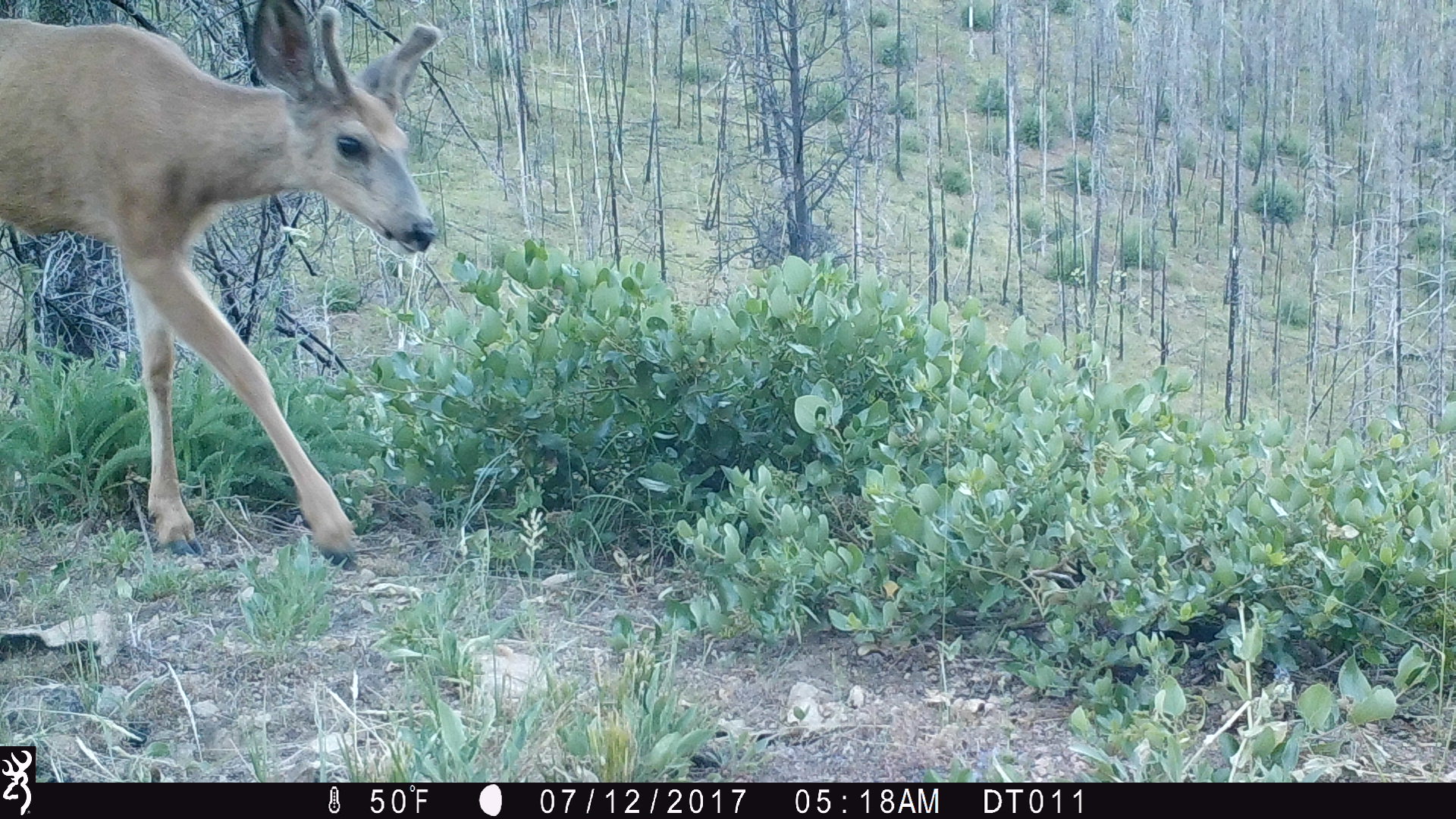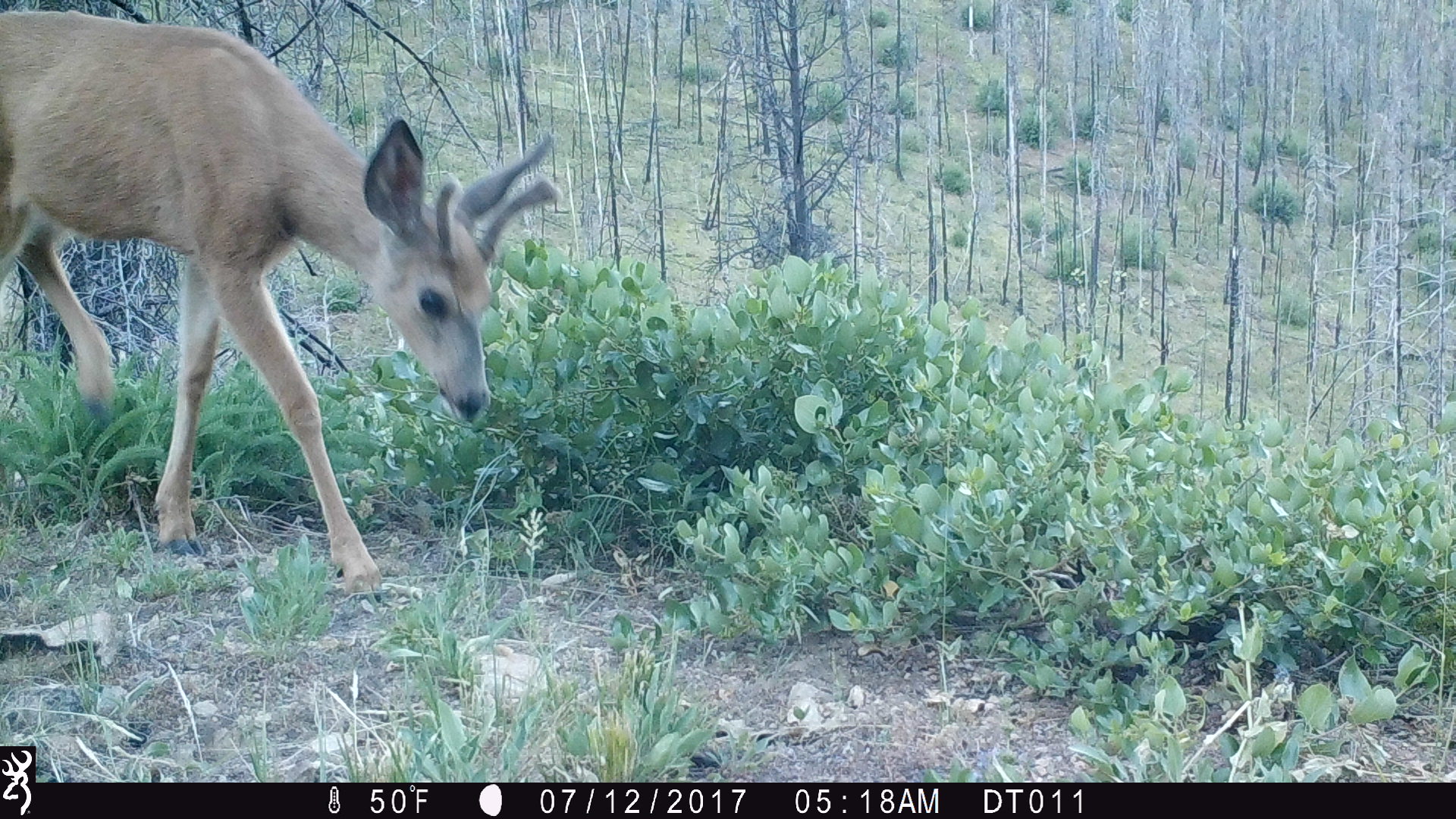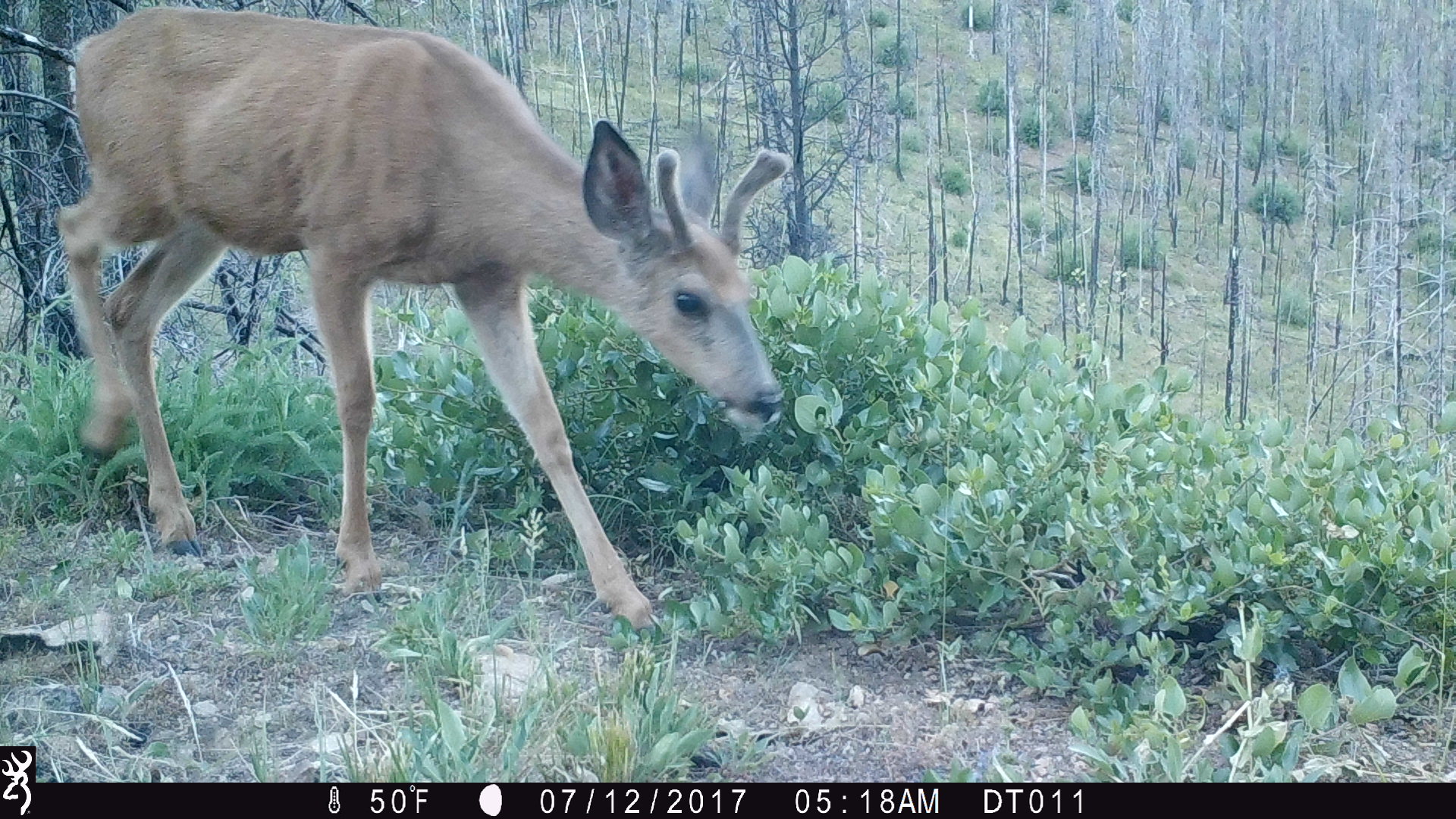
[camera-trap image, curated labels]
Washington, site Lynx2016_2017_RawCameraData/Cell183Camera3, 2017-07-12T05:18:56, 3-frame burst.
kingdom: Animalia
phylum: Chordata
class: Mammalia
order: Artiodactyla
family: Cervidae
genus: Odocoileus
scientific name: Odocoileus hemionus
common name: mule deer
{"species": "Odocoileus hemionus (mule deer)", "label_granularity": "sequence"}